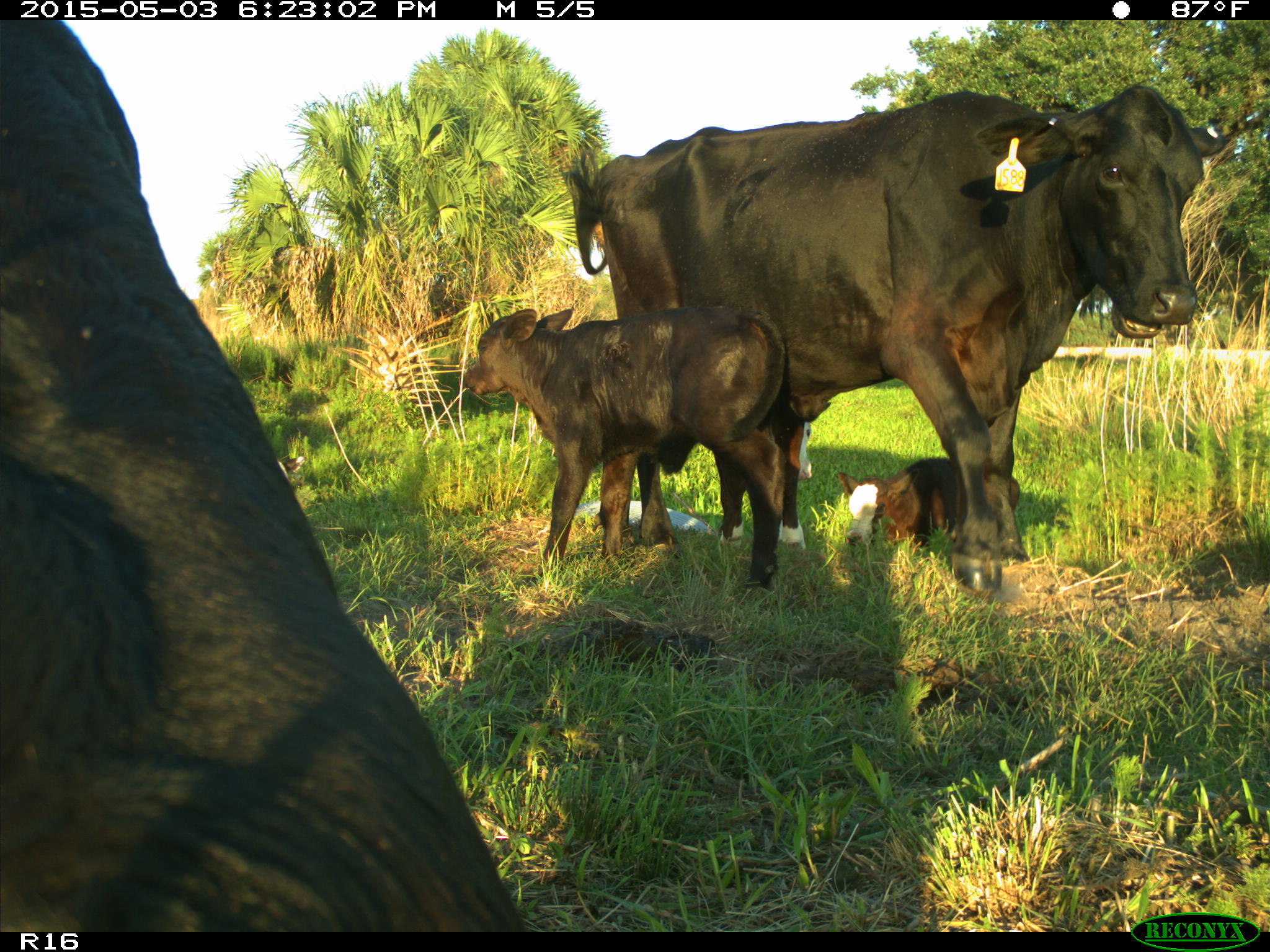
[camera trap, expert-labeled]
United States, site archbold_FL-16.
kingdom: Animalia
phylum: Chordata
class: Mammalia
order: Artiodactyla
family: Bovidae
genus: Bos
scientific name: Bos taurus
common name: domestic cow